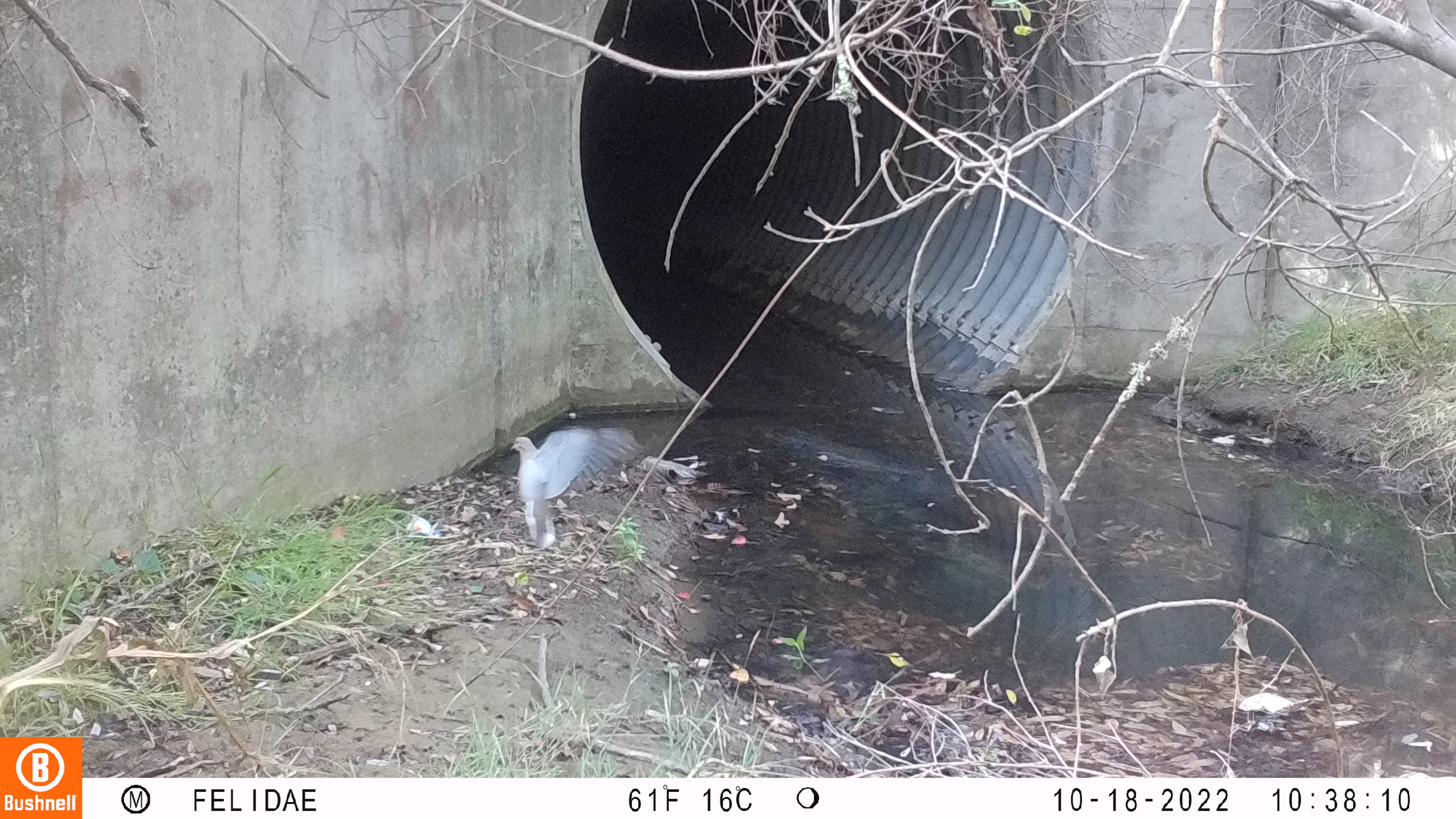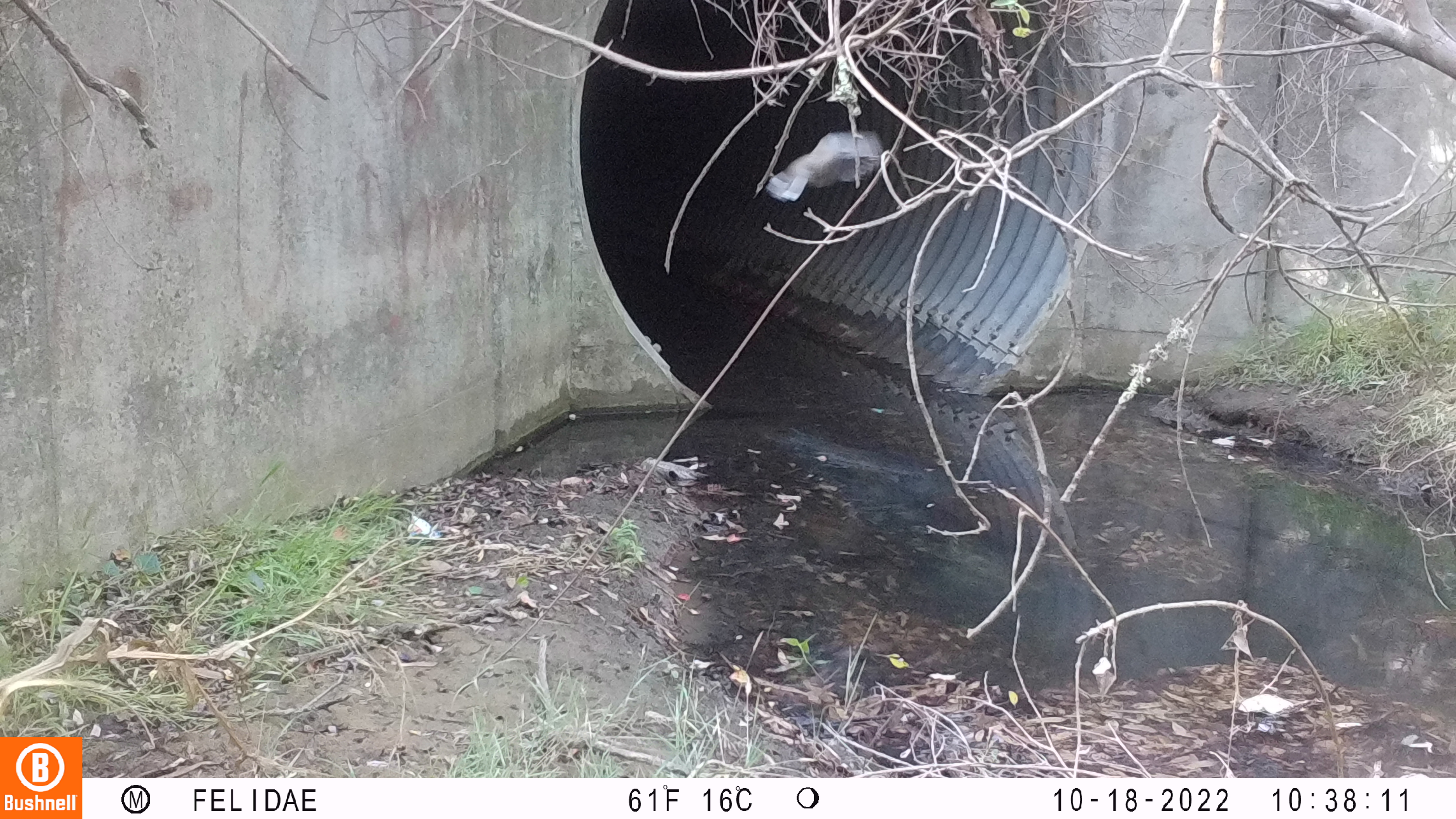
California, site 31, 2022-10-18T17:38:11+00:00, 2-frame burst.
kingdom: Animalia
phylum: Chordata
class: Aves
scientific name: Aves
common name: bird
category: unknown bird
Unknown bird (bird) (Aves).